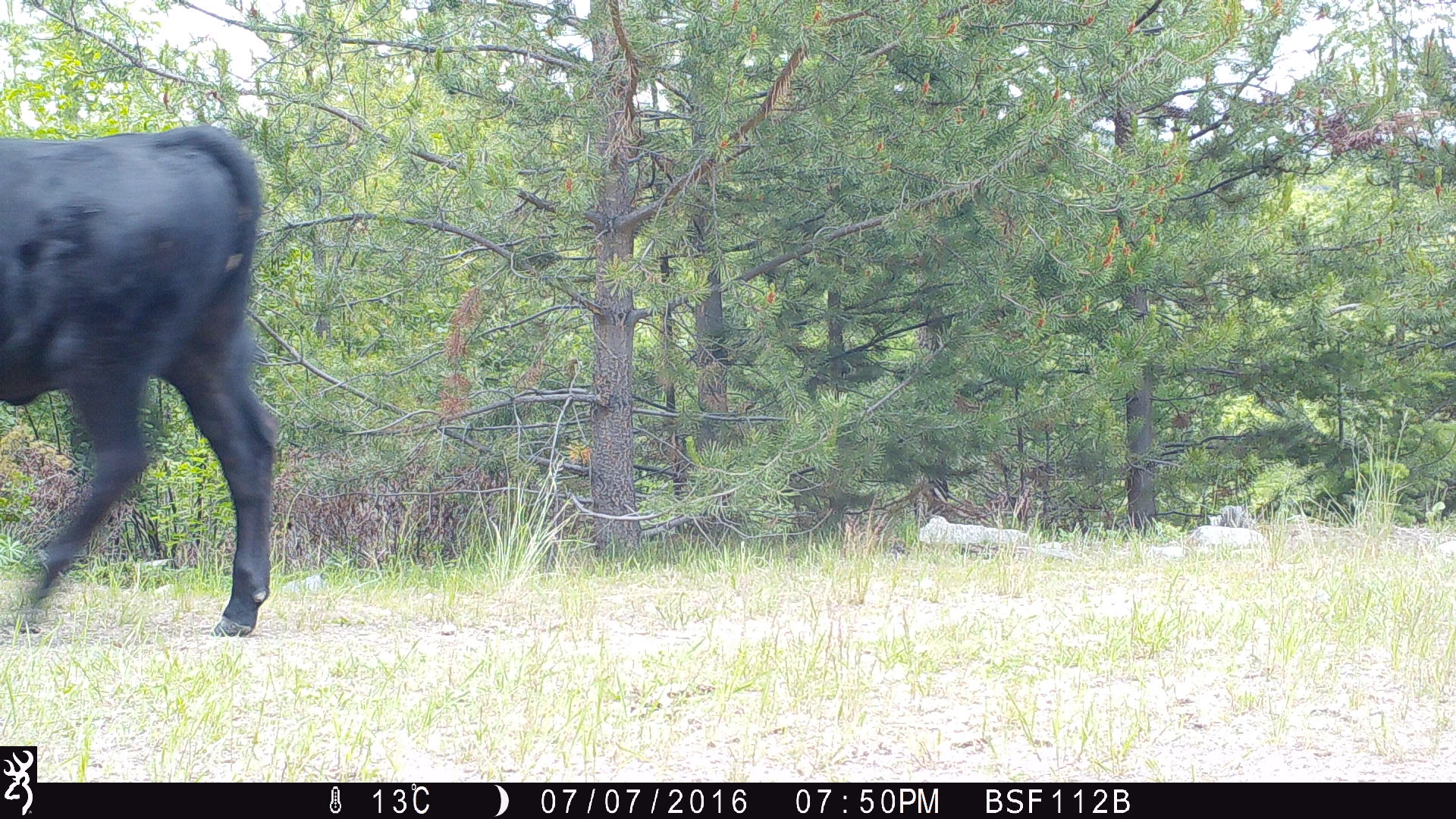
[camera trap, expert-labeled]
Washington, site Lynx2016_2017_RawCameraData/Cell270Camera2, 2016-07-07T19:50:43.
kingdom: Animalia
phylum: Chordata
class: Mammalia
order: Artiodactyla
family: Bovidae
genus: Bos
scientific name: Bos taurus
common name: domestic cattle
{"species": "domestic cattle (Bos taurus)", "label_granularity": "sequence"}